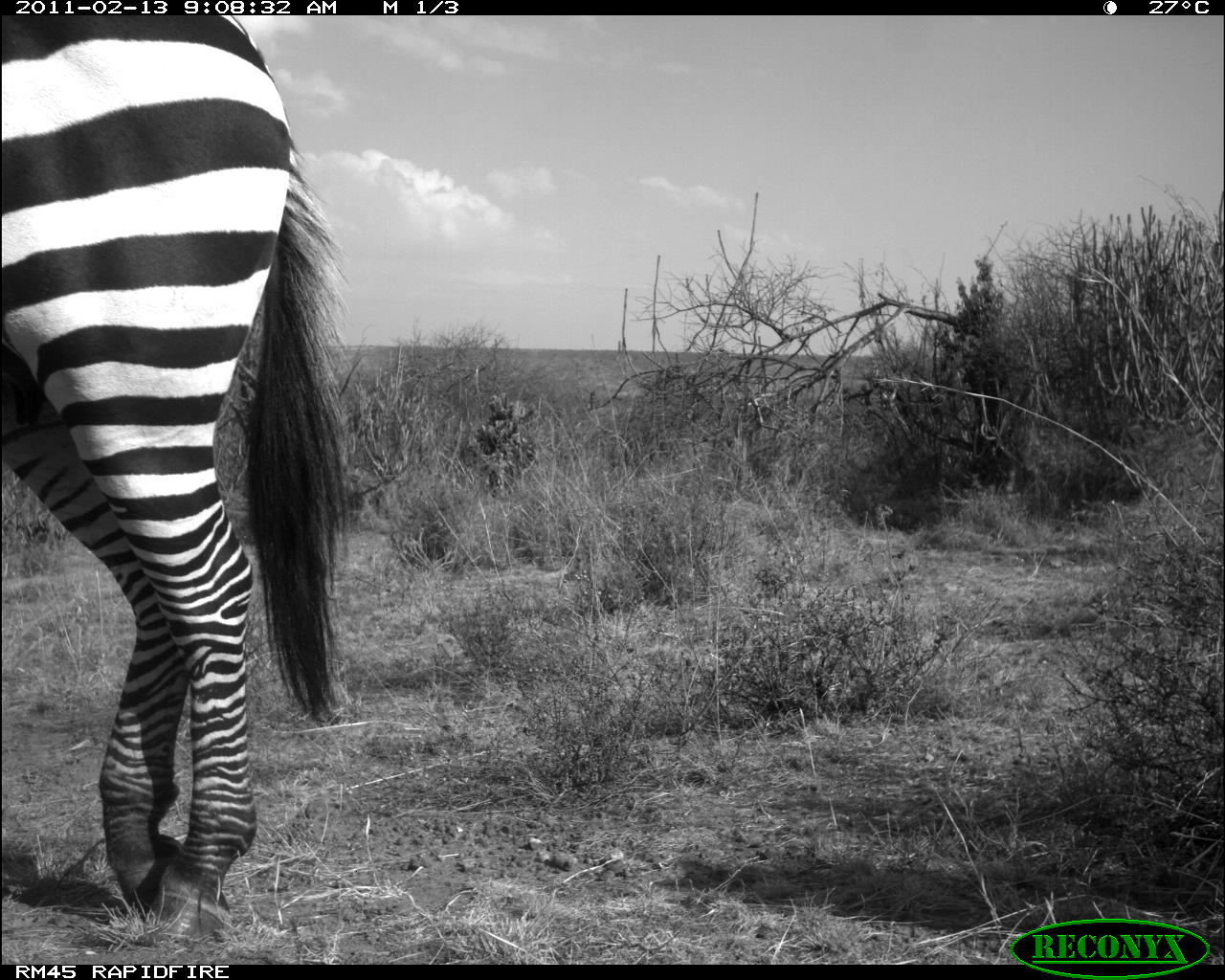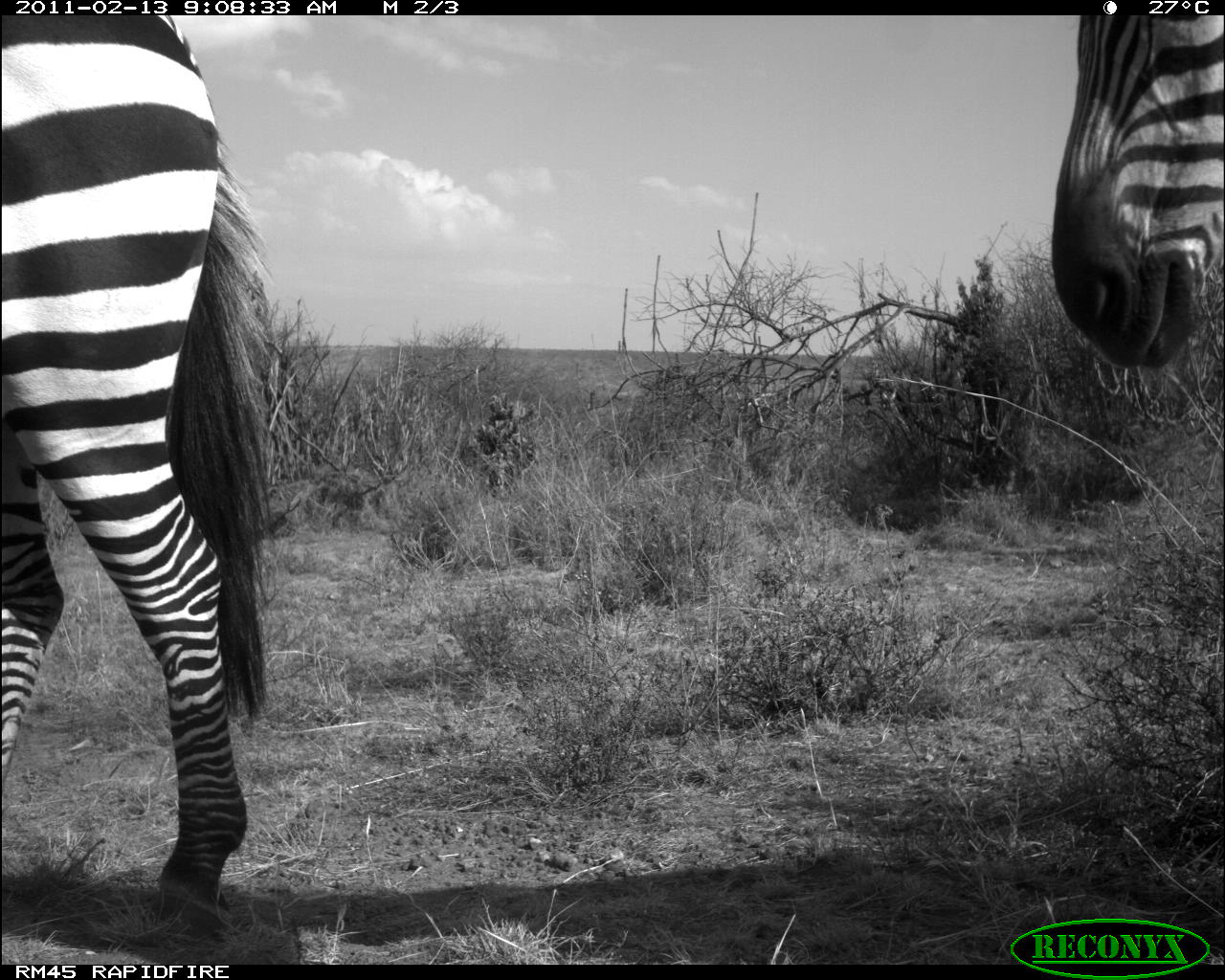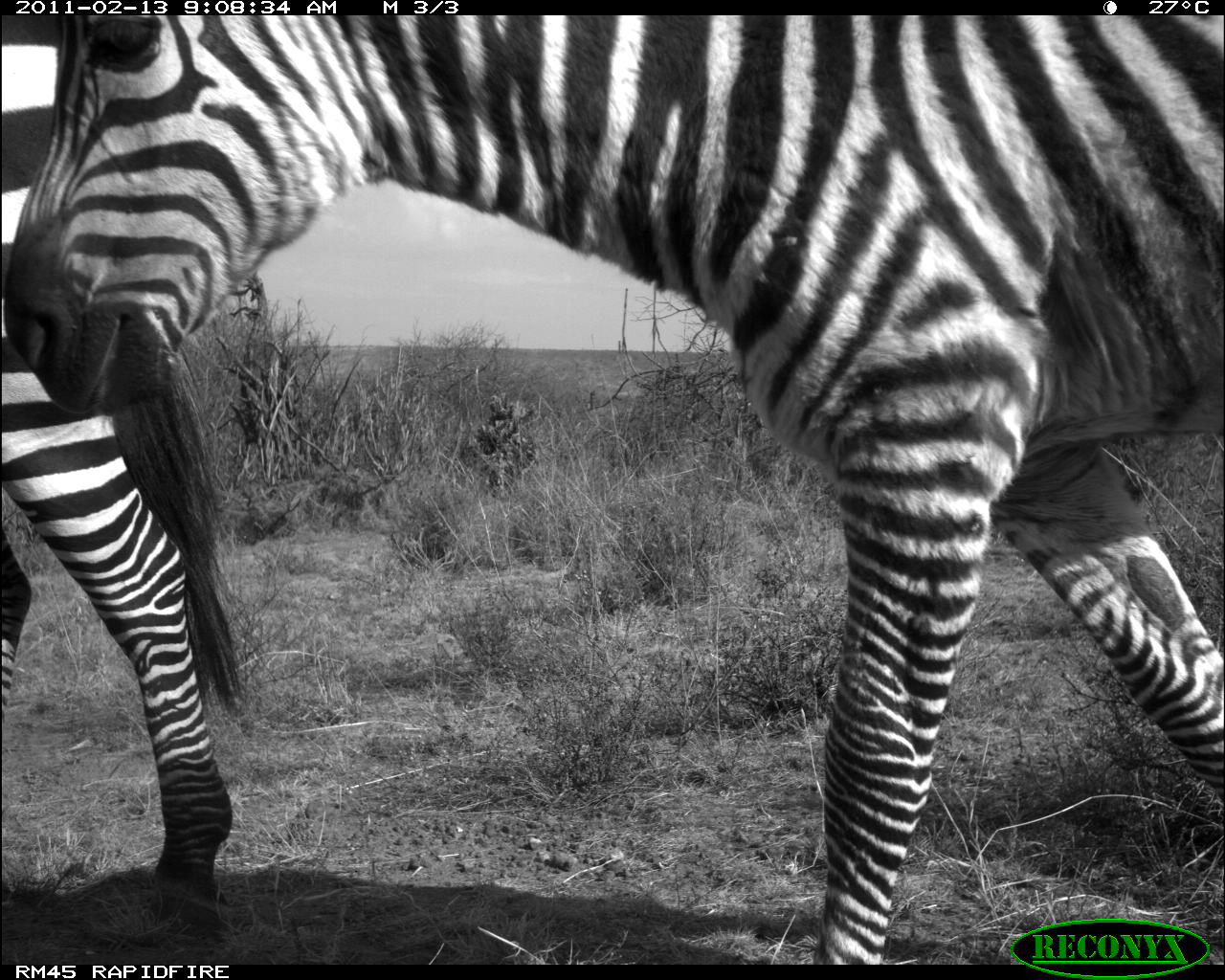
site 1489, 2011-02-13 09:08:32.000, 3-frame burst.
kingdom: Animalia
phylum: Chordata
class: Mammalia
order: Perissodactyla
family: Equidae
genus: Equus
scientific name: Equus quagga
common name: plains zebra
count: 1